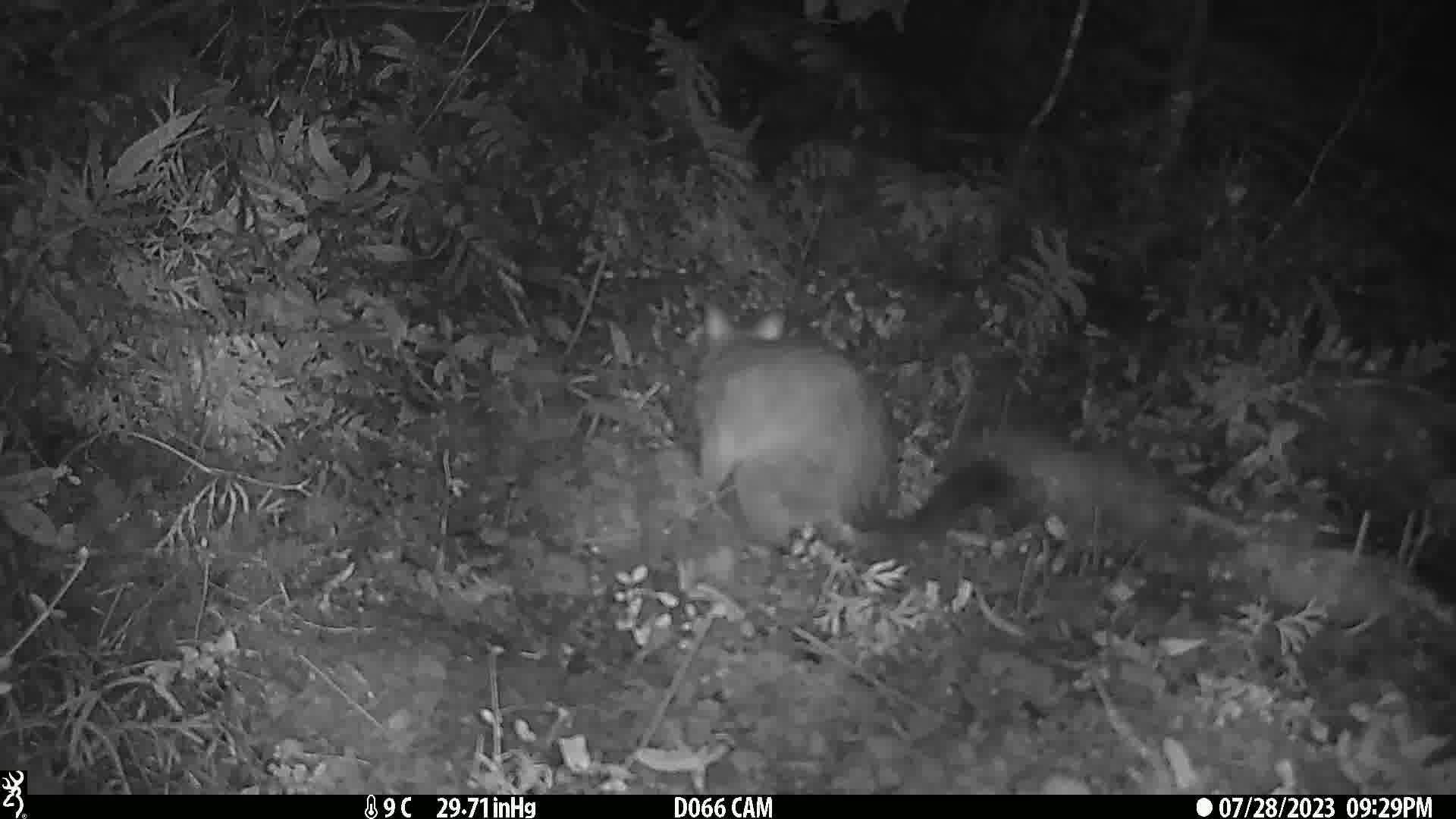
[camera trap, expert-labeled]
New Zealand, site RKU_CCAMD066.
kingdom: Animalia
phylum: Chordata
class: Mammalia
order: Diprotodontia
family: Phalangeridae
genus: Trichosurus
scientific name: Trichosurus vulpecula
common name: common brushtail possum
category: possum